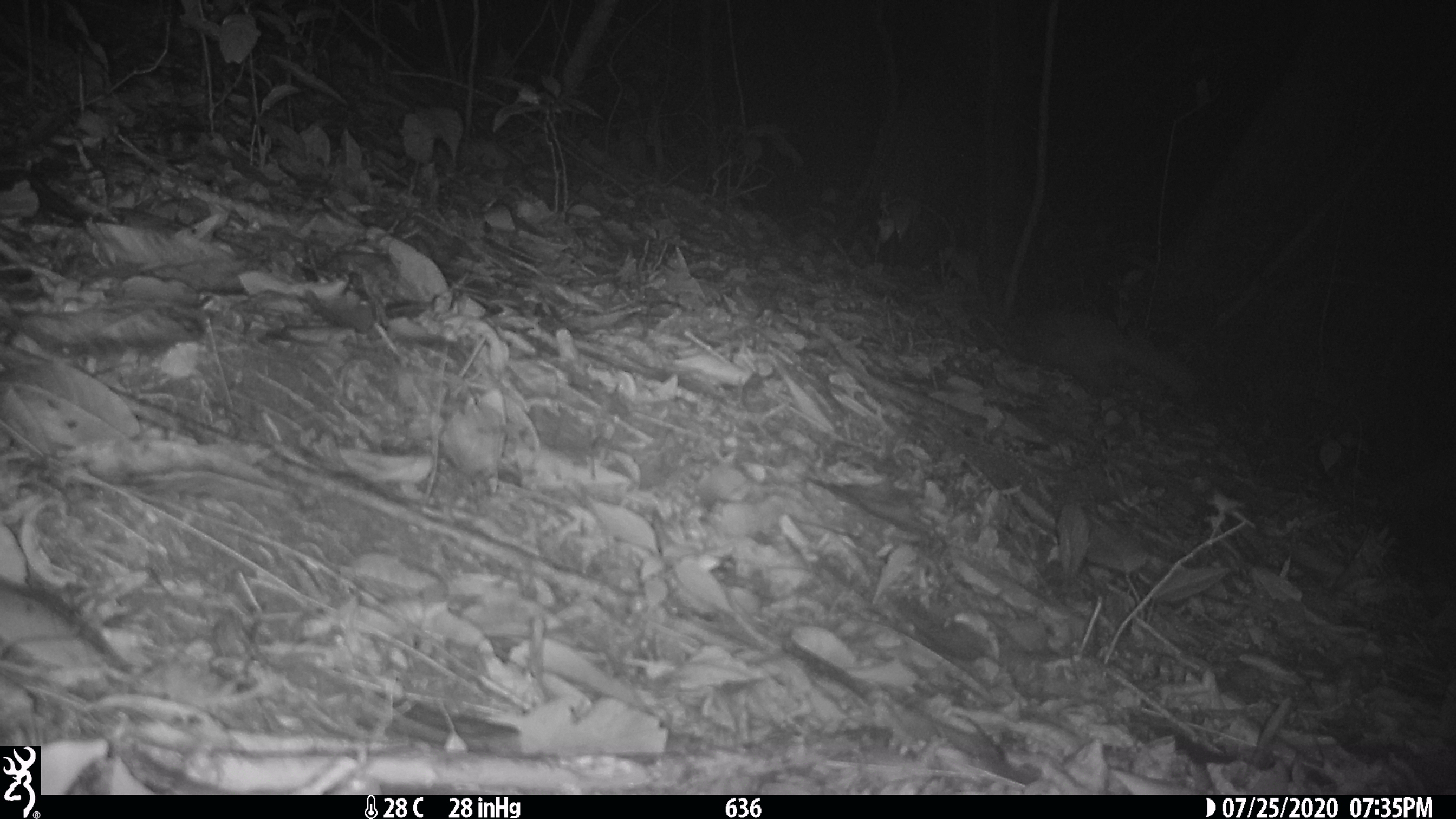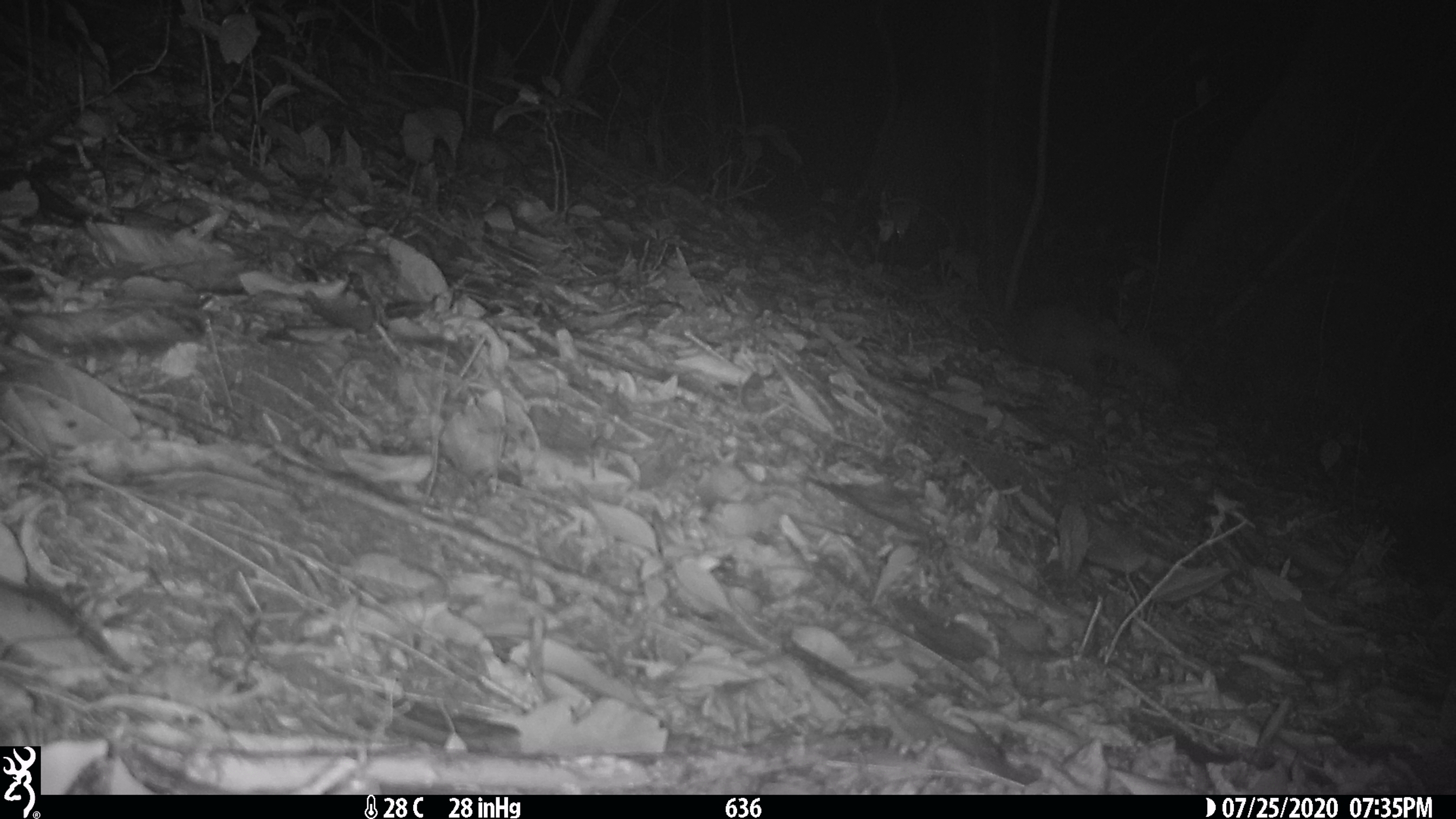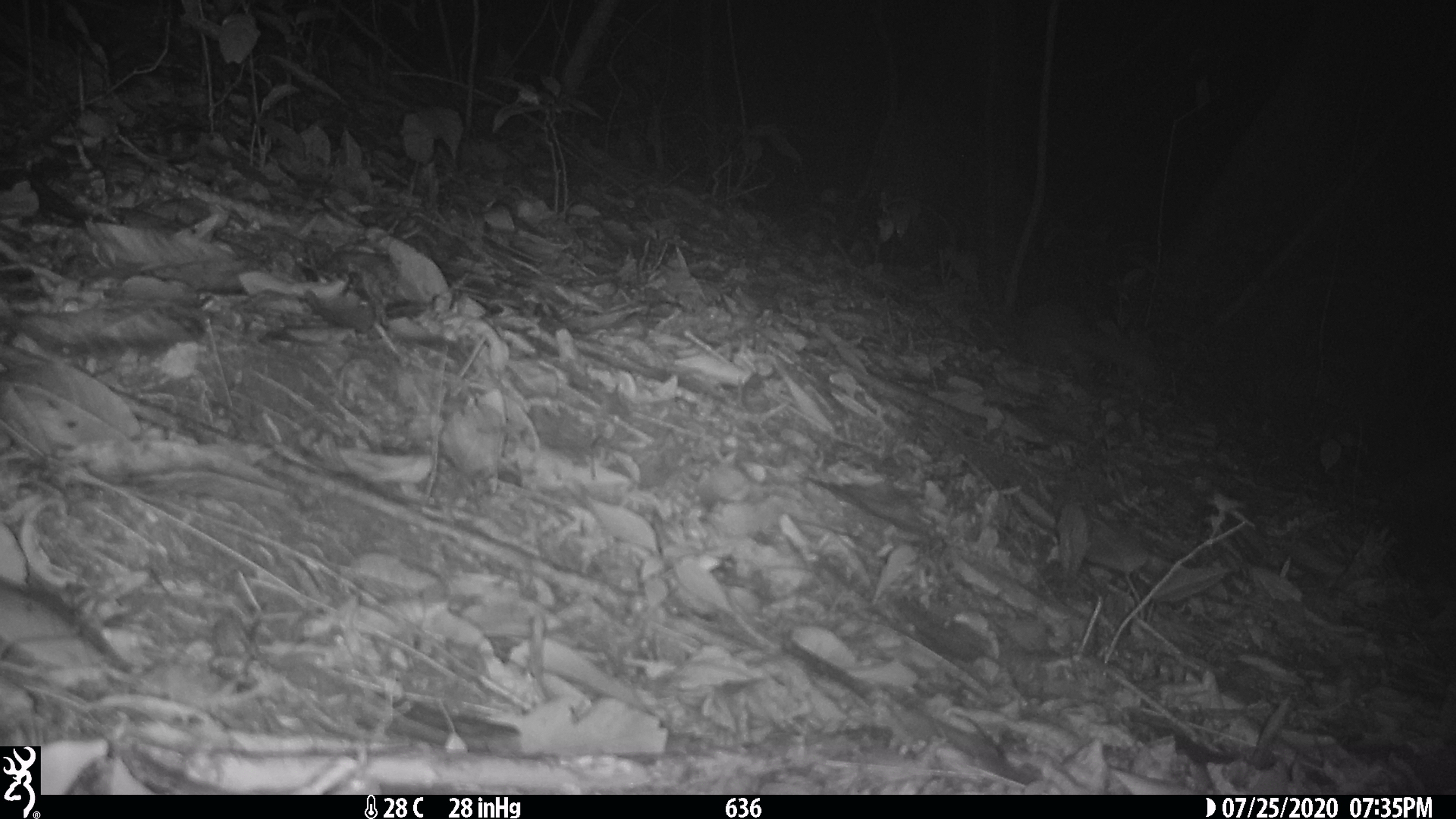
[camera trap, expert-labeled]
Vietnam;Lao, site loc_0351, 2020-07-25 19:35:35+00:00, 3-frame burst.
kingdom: Animalia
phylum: Chordata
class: Mammalia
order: Carnivora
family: Mustelidae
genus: Melogale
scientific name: Melogale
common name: ferret badger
Ferret badger (Melogale). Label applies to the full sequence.